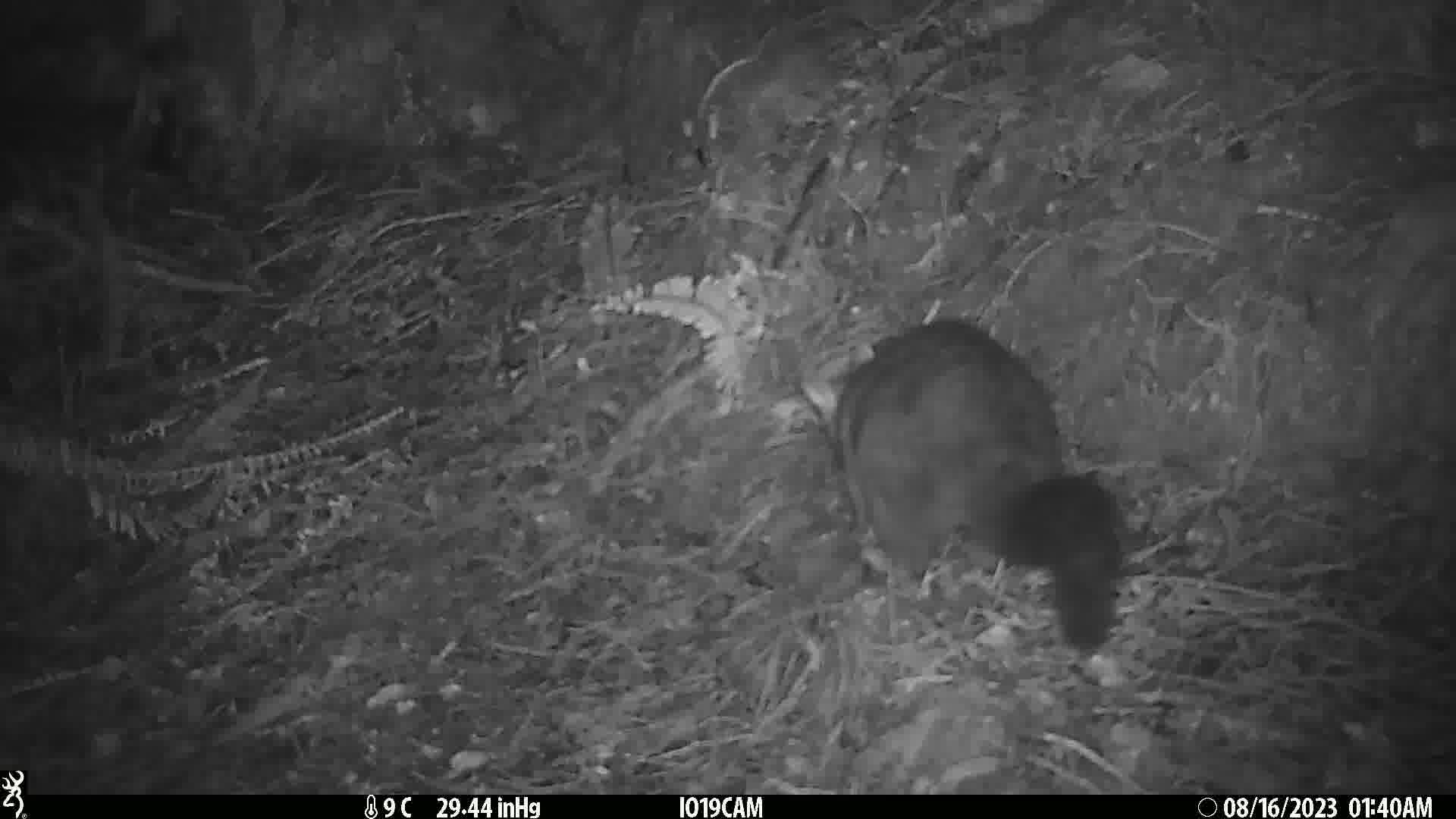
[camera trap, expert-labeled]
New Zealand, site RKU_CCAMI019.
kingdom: Animalia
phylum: Chordata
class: Mammalia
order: Diprotodontia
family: Phalangeridae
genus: Trichosurus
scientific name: Trichosurus vulpecula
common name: common brushtail possum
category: possum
Possum (common brushtail possum) (Trichosurus vulpecula).